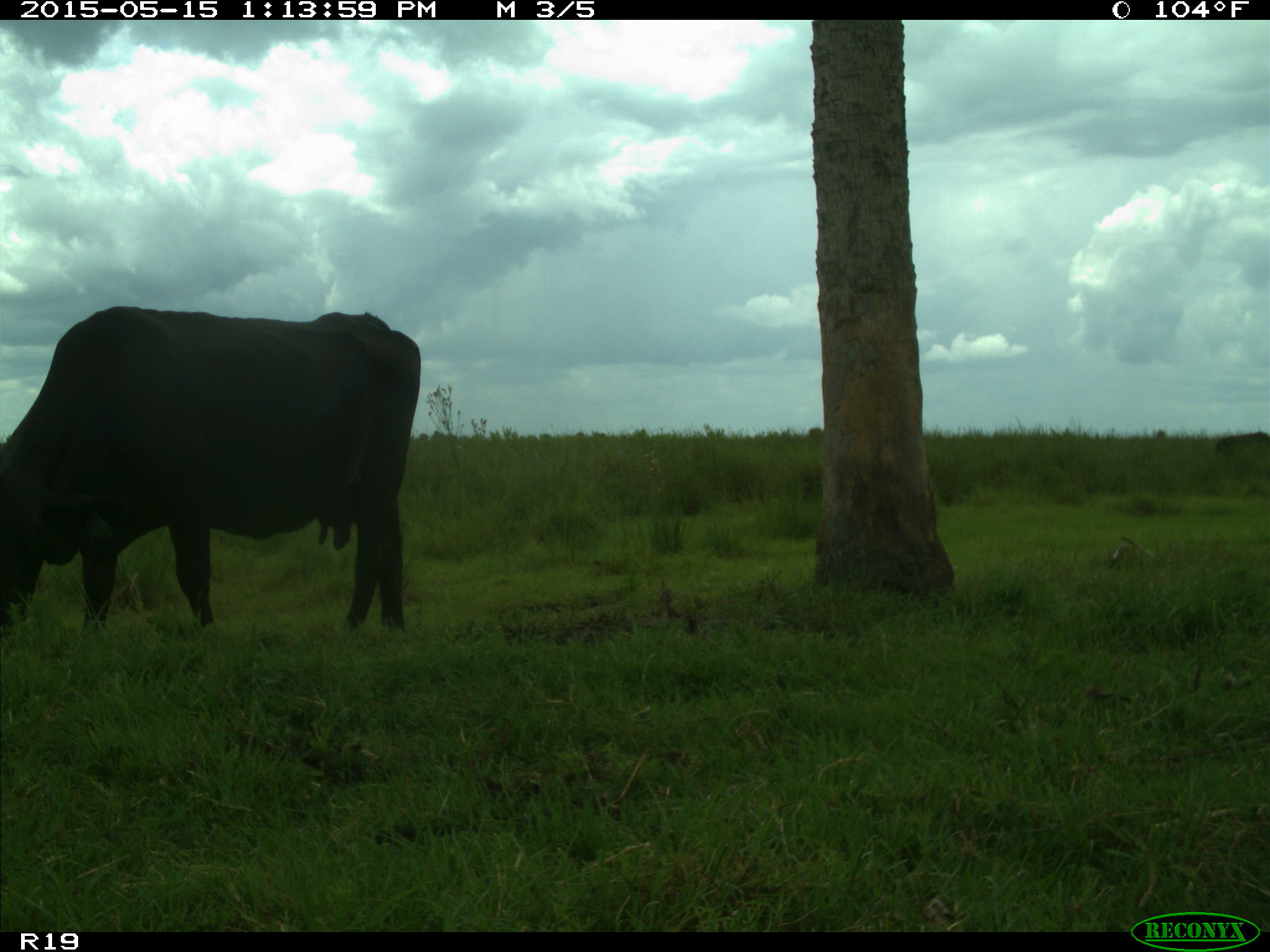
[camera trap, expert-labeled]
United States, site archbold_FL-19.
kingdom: Animalia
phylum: Chordata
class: Mammalia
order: Artiodactyla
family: Bovidae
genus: Bos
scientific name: Bos taurus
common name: domestic cow